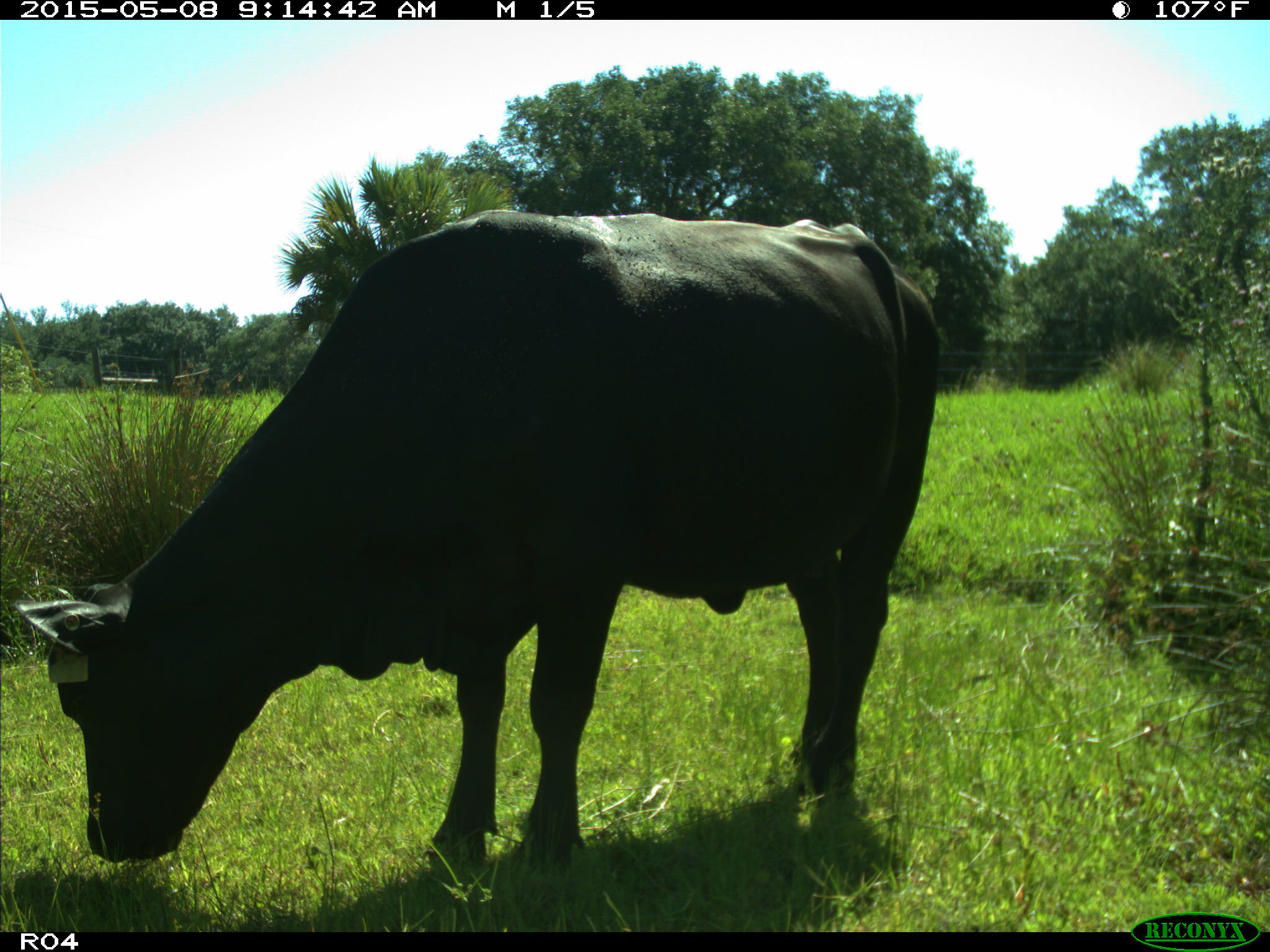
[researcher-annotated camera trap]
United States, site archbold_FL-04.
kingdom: Animalia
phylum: Chordata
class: Mammalia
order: Artiodactyla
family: Bovidae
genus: Bos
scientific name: Bos taurus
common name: domestic cow